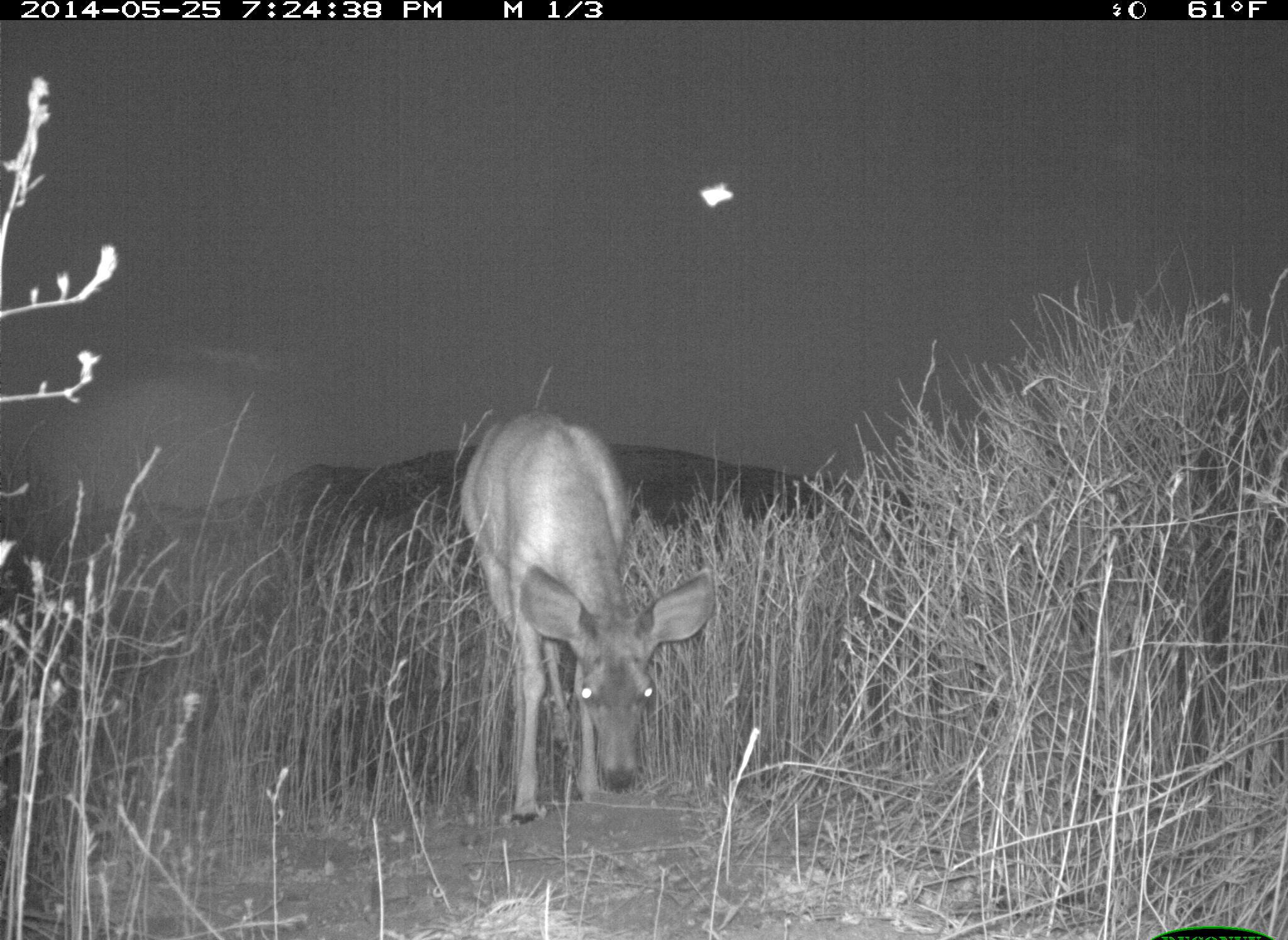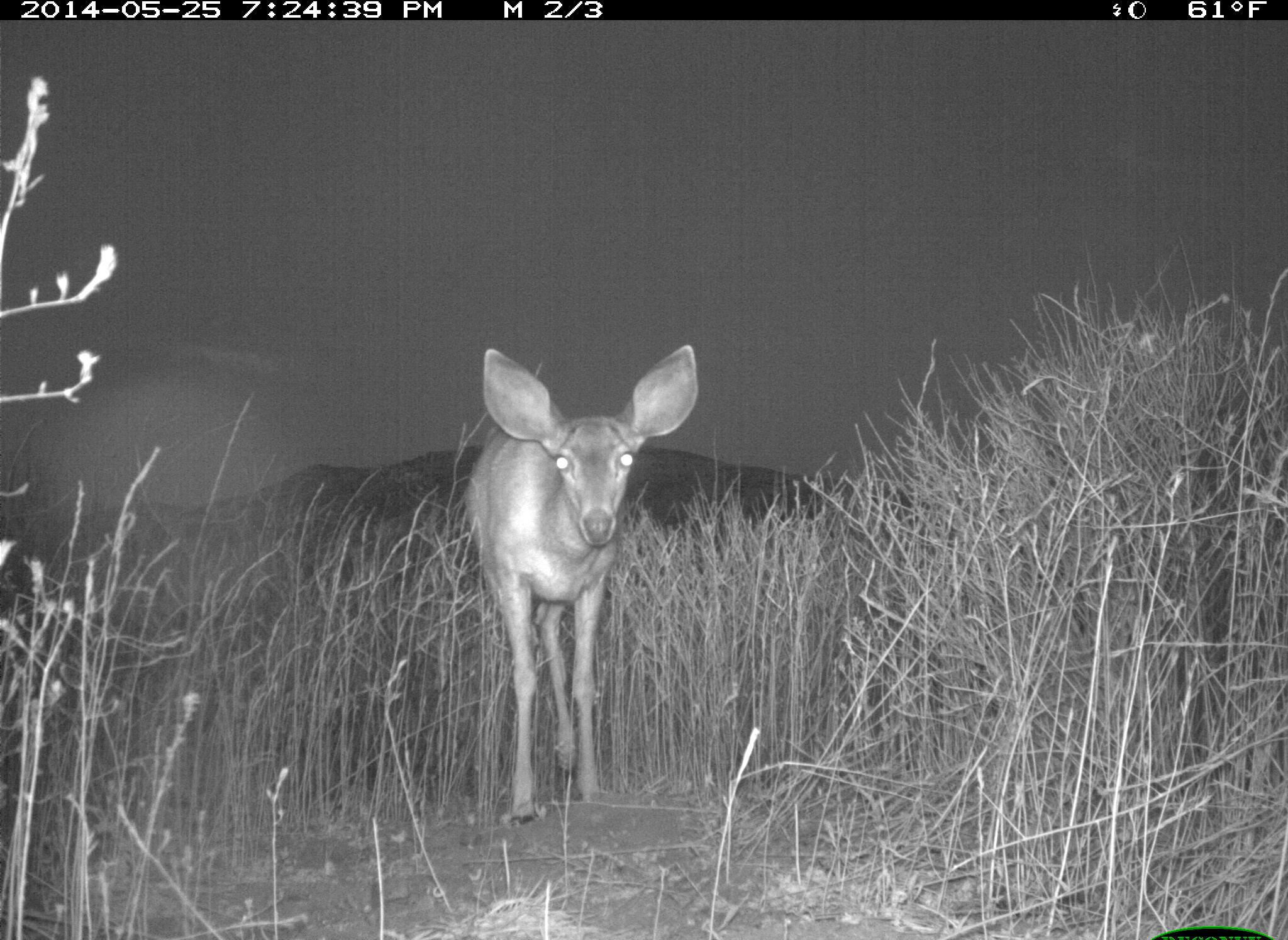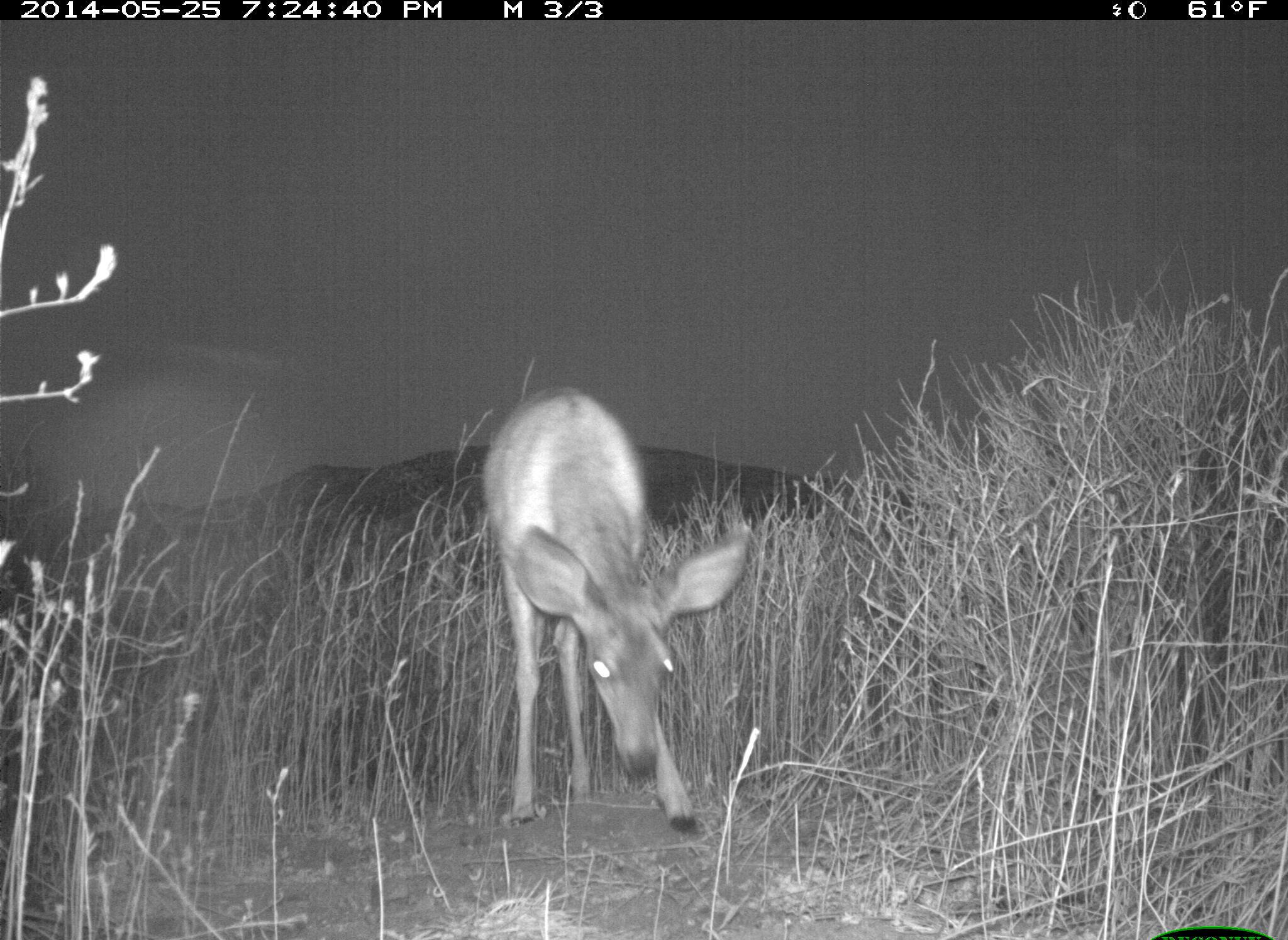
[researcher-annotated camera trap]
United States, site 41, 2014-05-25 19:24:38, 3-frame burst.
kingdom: Animalia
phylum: Chordata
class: Mammalia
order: Artiodactyla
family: Cervidae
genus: Odocoileus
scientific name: Odocoileus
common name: deer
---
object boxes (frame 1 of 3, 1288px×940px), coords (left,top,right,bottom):
deer: (459,409,718,827); (696,182,735,208)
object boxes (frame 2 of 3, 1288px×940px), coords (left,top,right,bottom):
deer: (465,347,700,831); (1136,330,1157,357)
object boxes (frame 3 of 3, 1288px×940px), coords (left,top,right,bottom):
deer: (484,381,755,835)